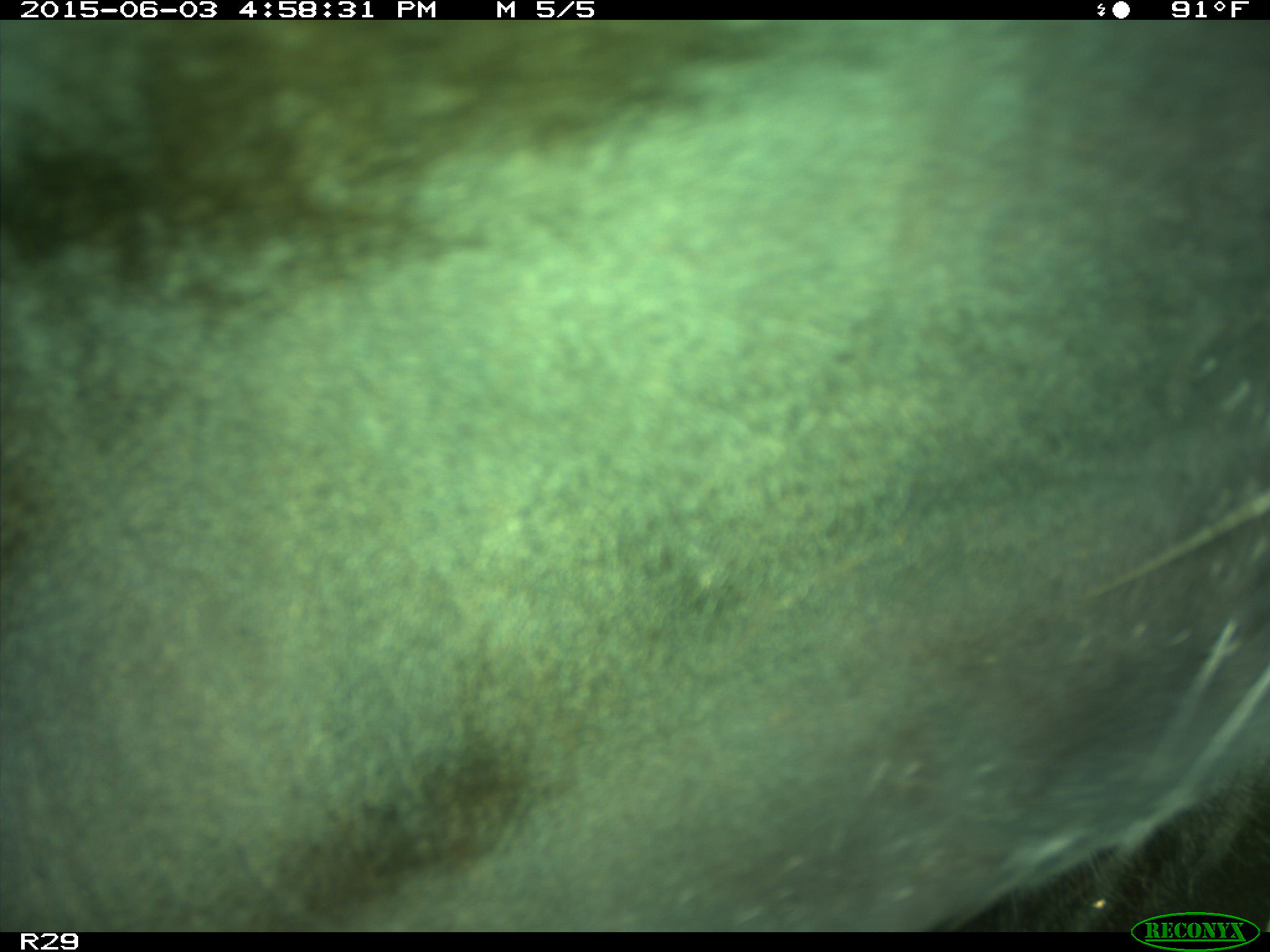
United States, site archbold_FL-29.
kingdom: Animalia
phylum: Chordata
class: Mammalia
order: Artiodactyla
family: Bovidae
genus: Bos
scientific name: Bos taurus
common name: domestic cow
Bos taurus (domestic cow).